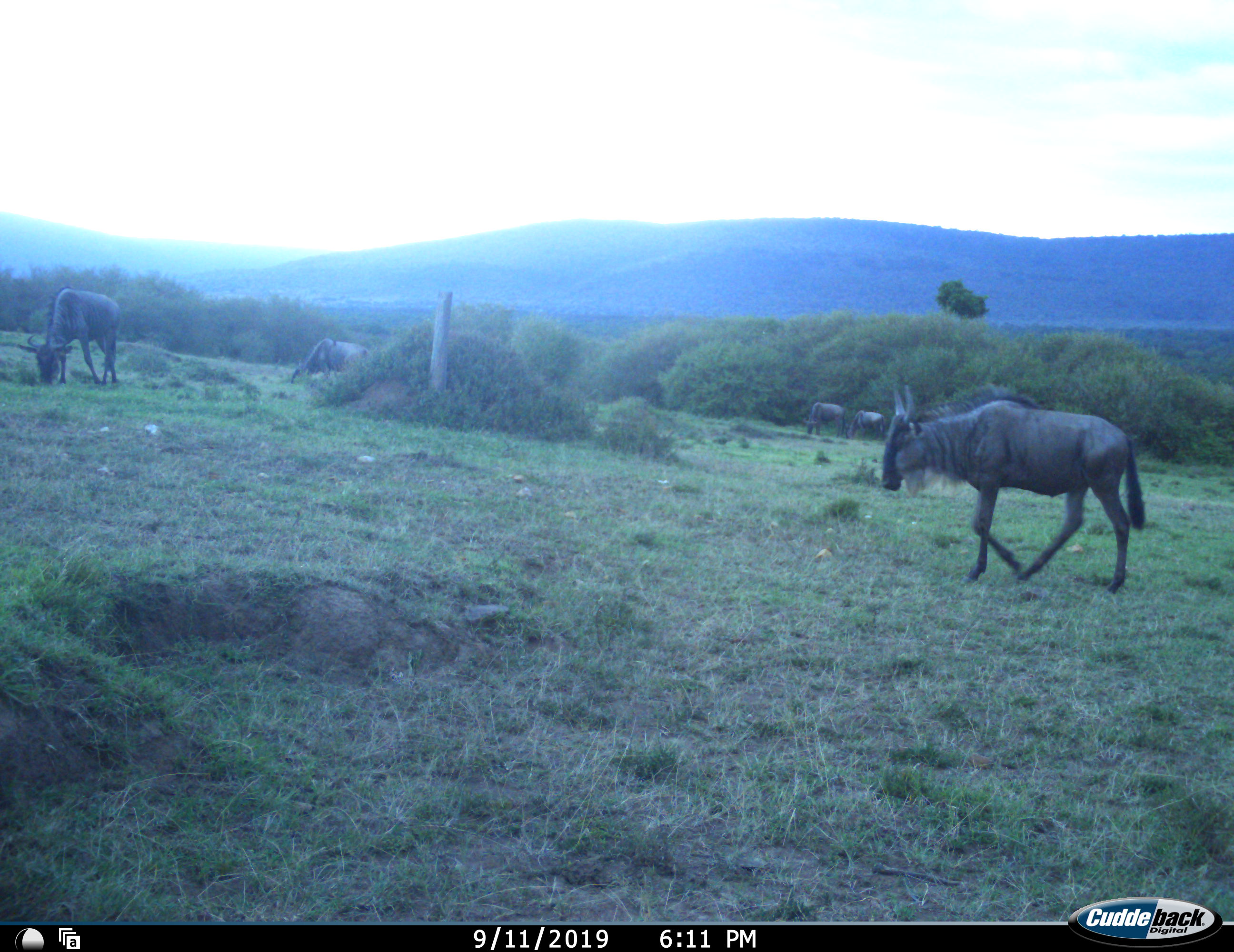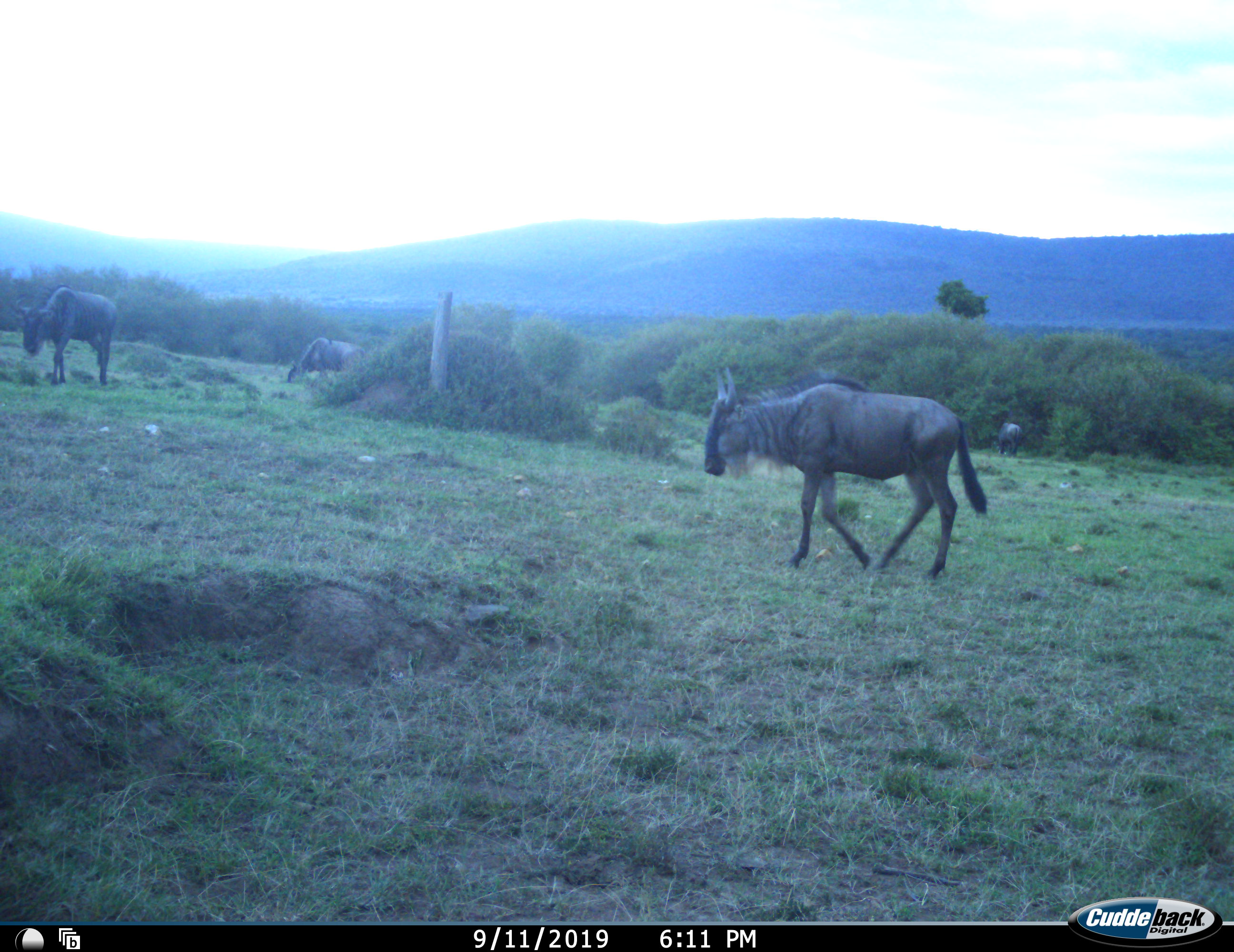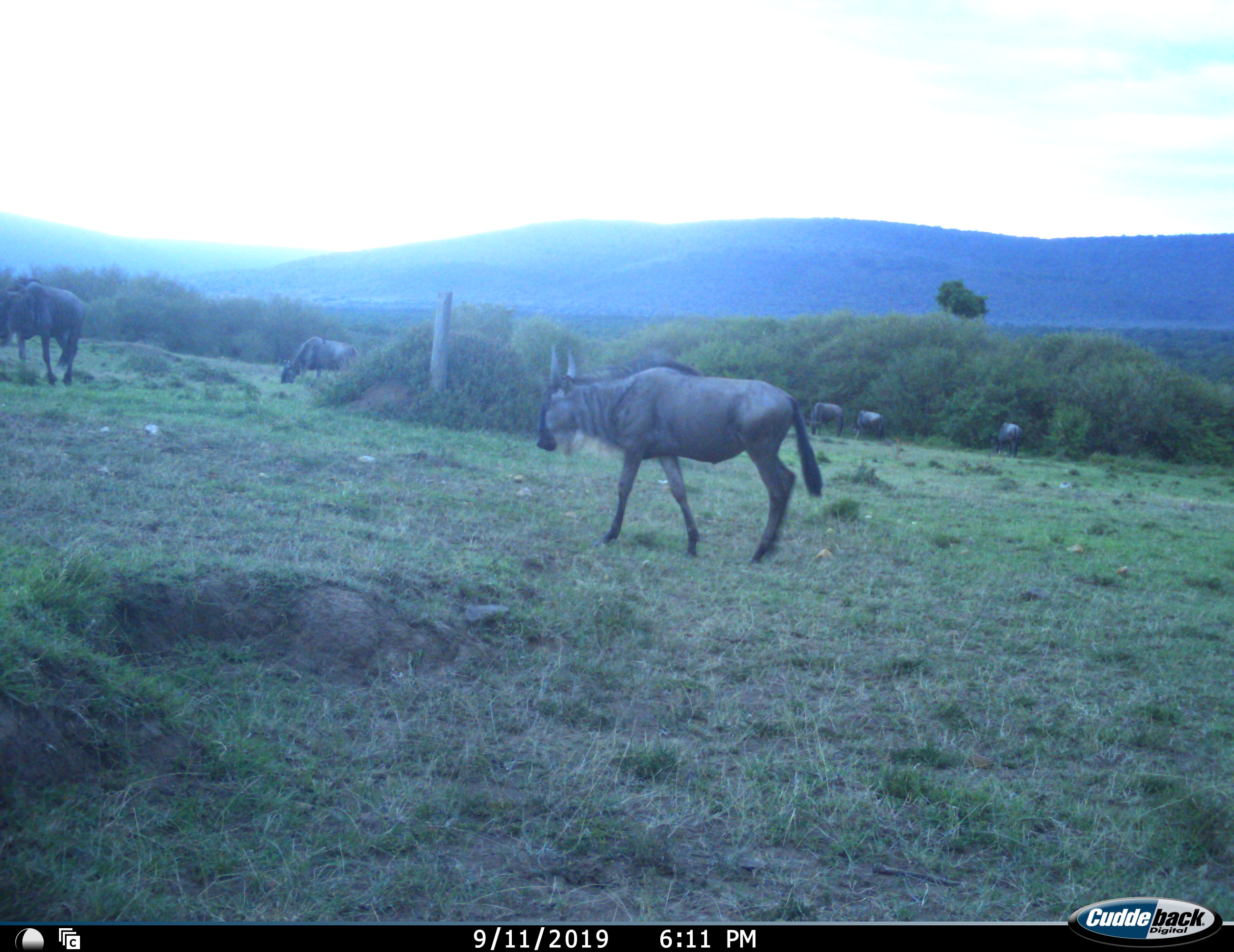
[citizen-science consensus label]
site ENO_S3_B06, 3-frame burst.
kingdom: Animalia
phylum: Chordata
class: Mammalia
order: Artiodactyla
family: Bovidae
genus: Connochaetes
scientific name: Connochaetes taurinus taurinus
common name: blue wildebeest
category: wildebeestblue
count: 5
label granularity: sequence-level